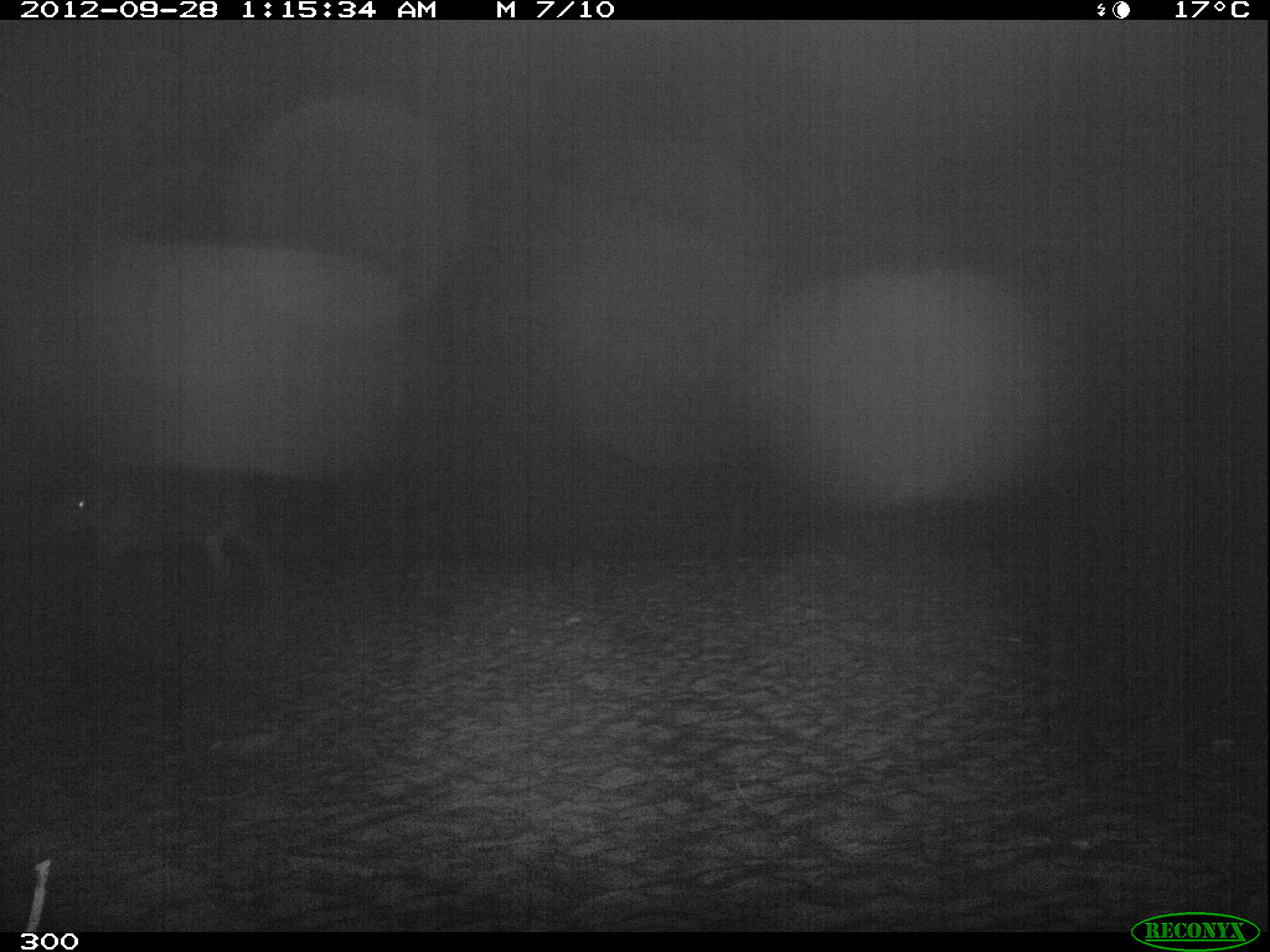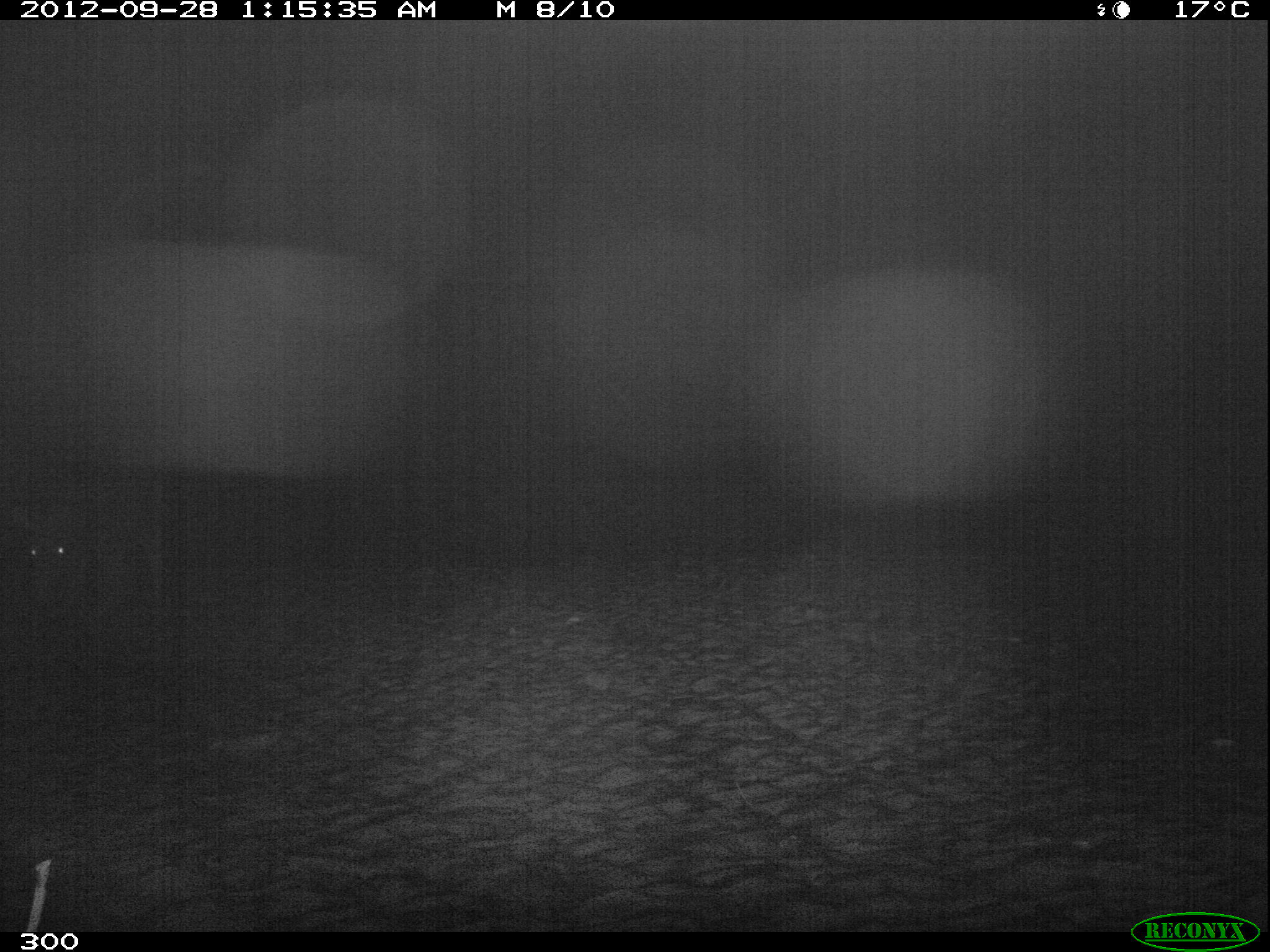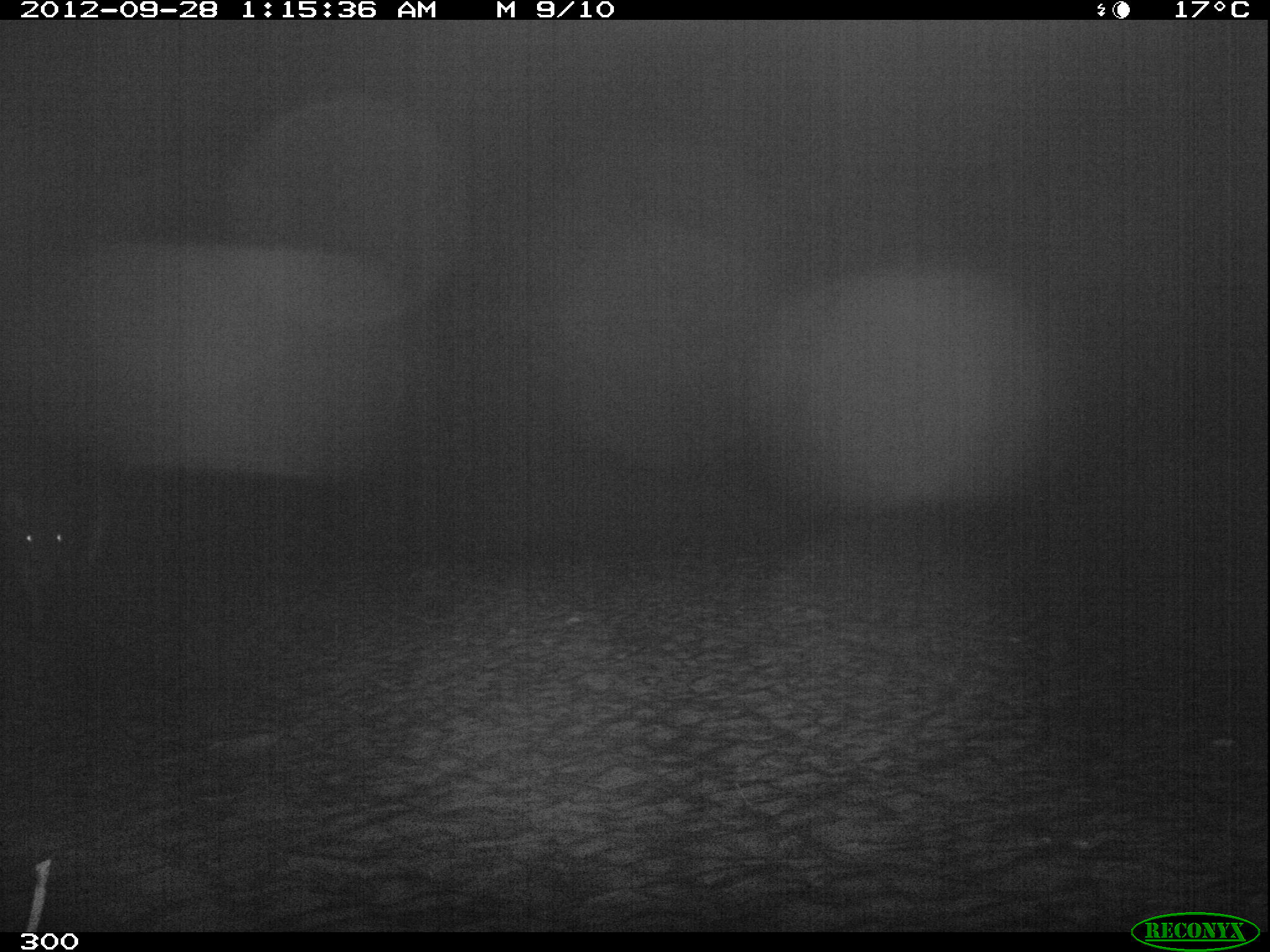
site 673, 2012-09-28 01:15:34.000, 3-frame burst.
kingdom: Animalia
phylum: Chordata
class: Mammalia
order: Perissodactyla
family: Tapiridae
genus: Tapirus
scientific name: Tapirus terrestris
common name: south american tapir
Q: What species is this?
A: Tapirus terrestris (south american tapir).